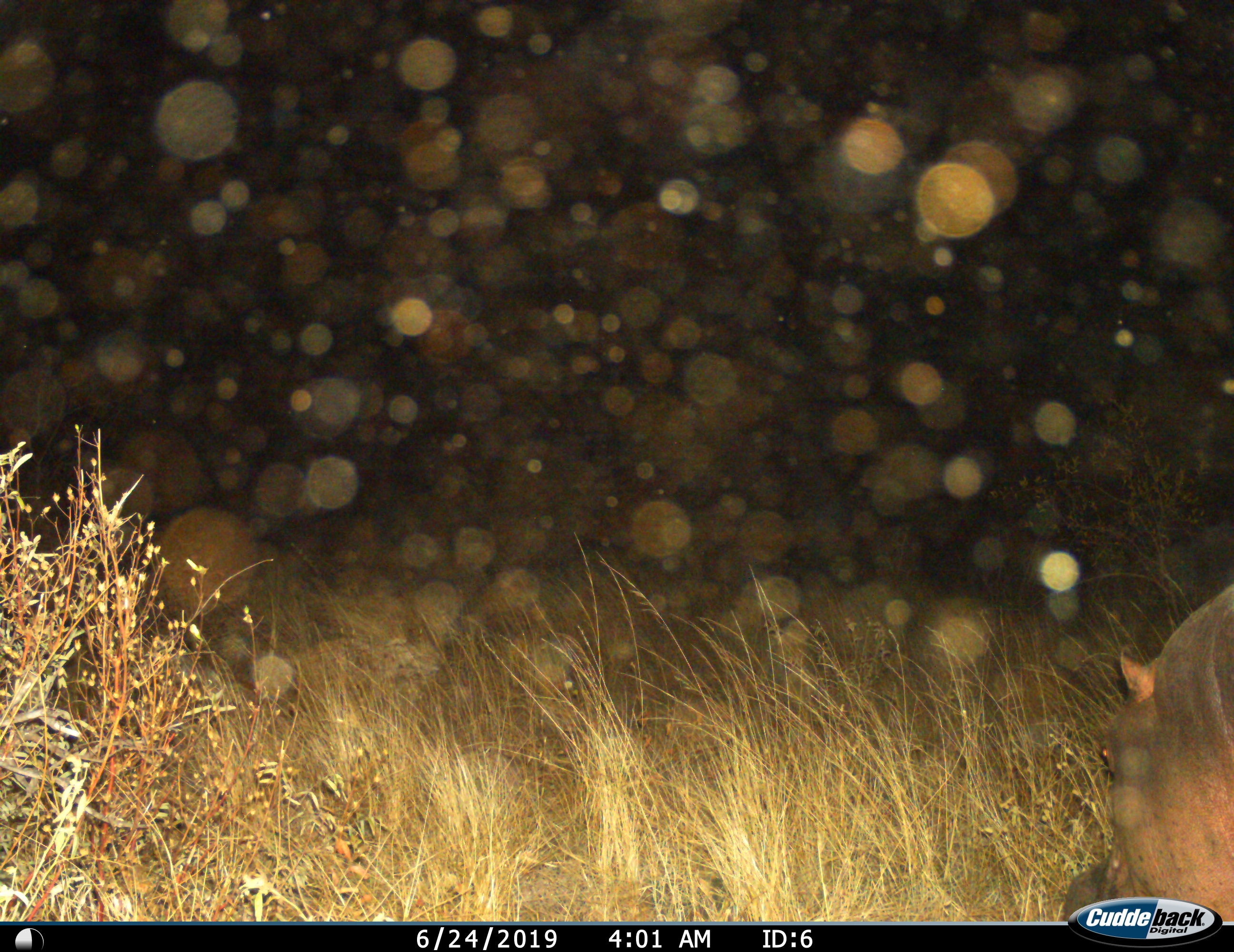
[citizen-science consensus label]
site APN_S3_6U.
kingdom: Animalia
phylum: Chordata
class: Mammalia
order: Artiodactyla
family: Hippopotamidae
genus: Hippopotamus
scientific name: Hippopotamus amphibius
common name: hippopotamus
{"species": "hippopotamus (Hippopotamus amphibius)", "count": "1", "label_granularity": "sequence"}